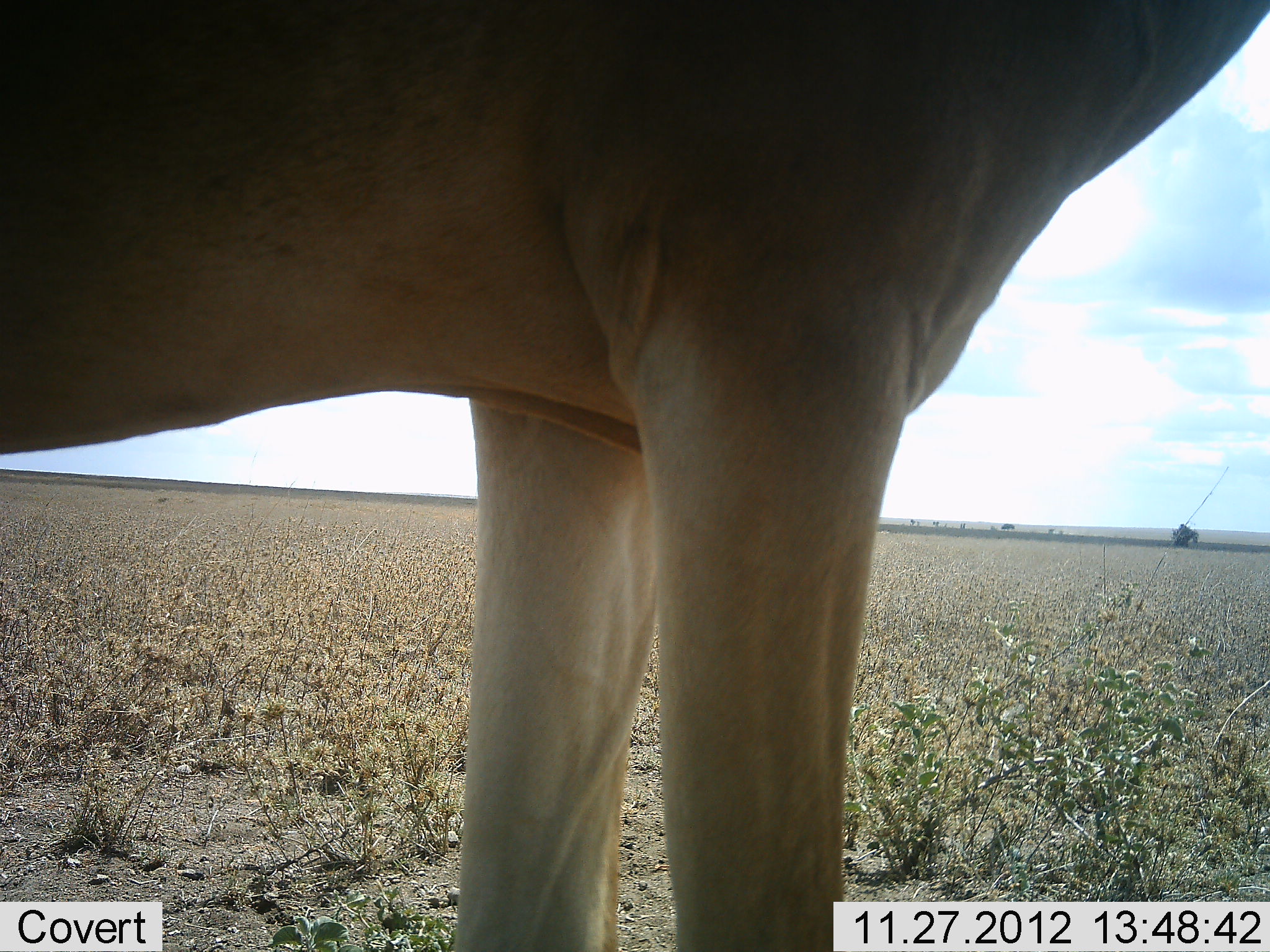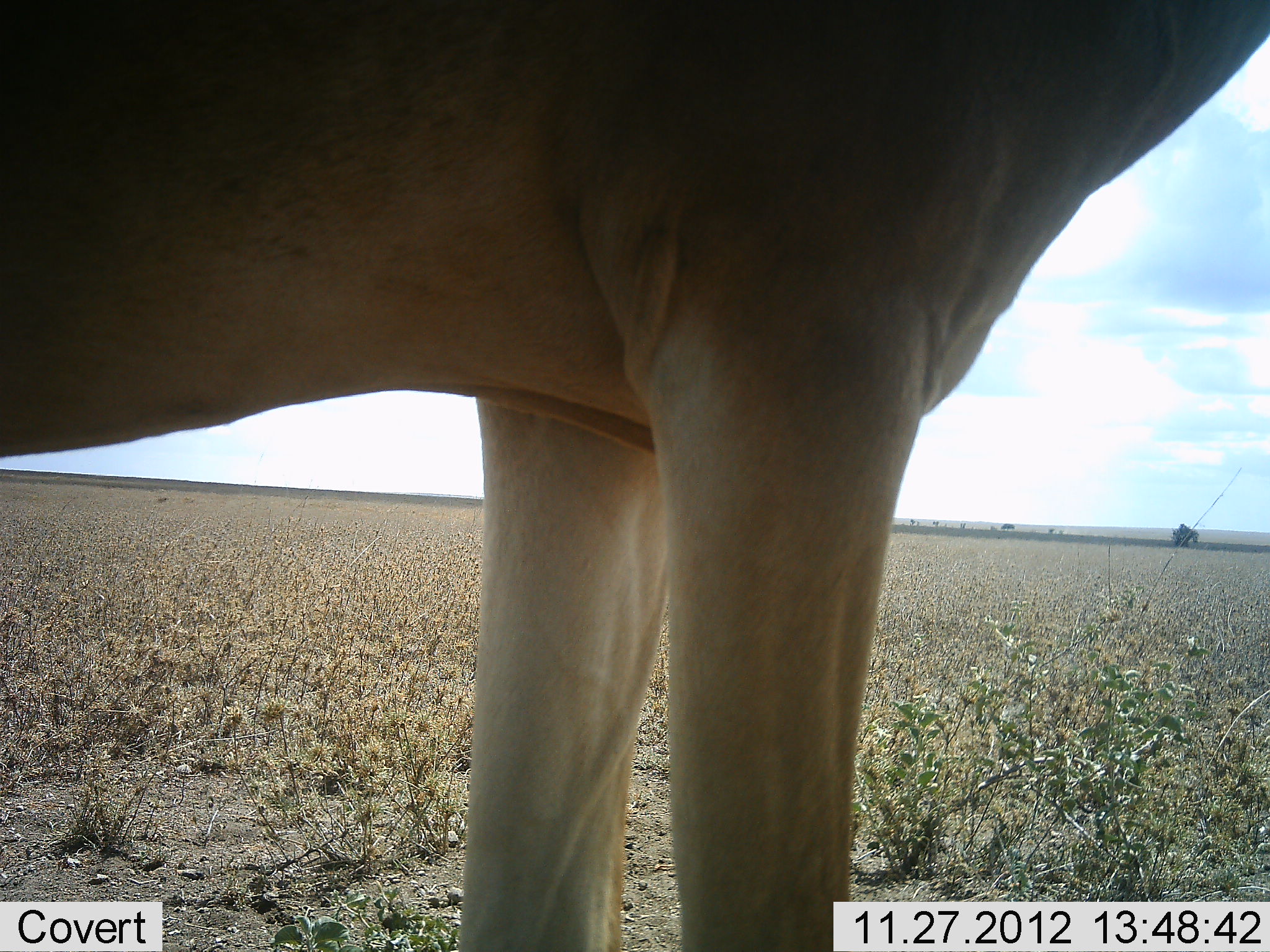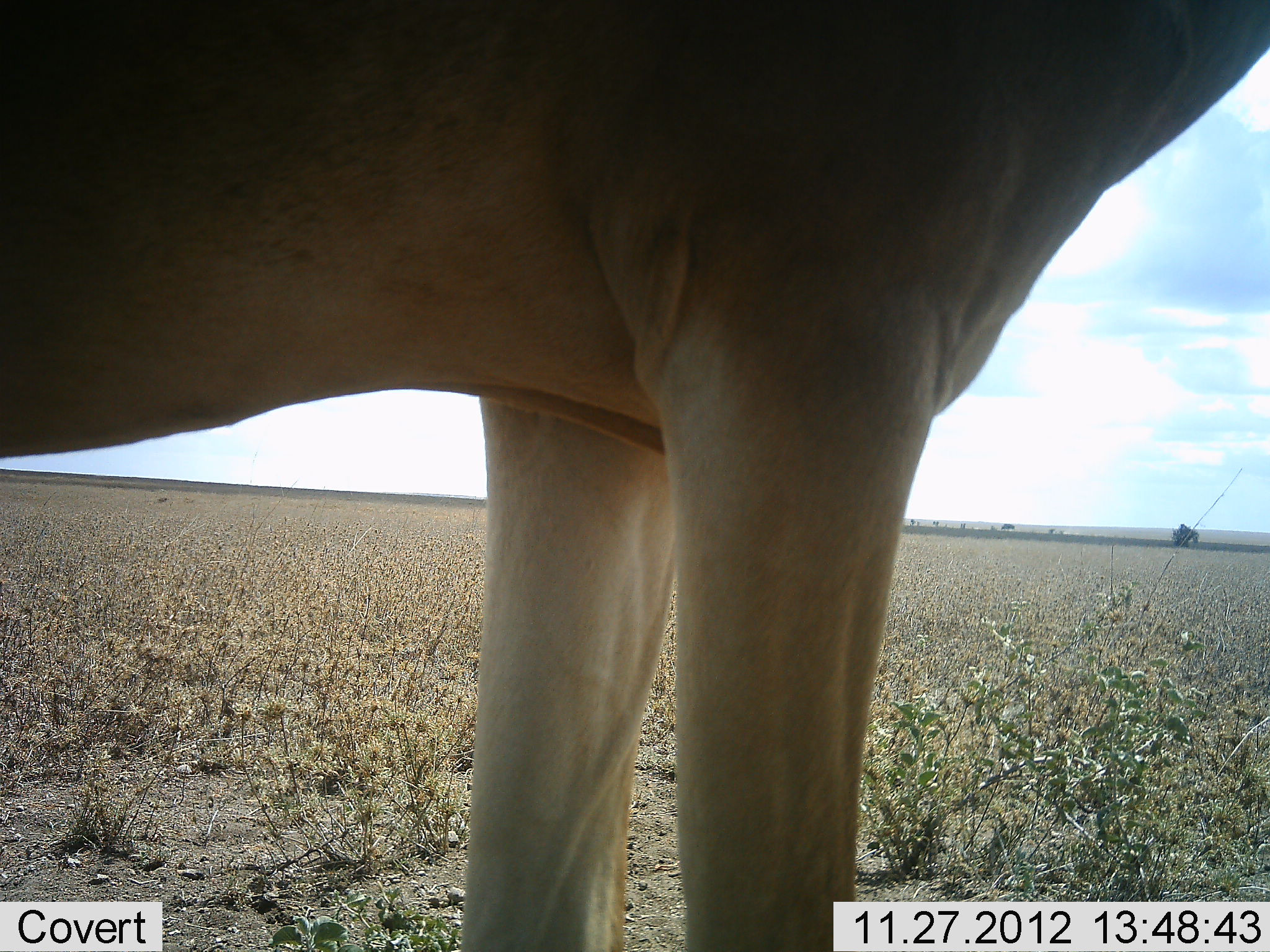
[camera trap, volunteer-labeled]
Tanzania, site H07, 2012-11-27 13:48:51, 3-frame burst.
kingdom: Animalia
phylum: Chordata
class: Mammalia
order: Artiodactyla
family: Bovidae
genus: Alcelaphus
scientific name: Alcelaphus buselaphus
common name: hartebeest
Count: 1.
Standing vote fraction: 100%.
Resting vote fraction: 0%.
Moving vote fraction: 0%.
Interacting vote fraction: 0%.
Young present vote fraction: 0%.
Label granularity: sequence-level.